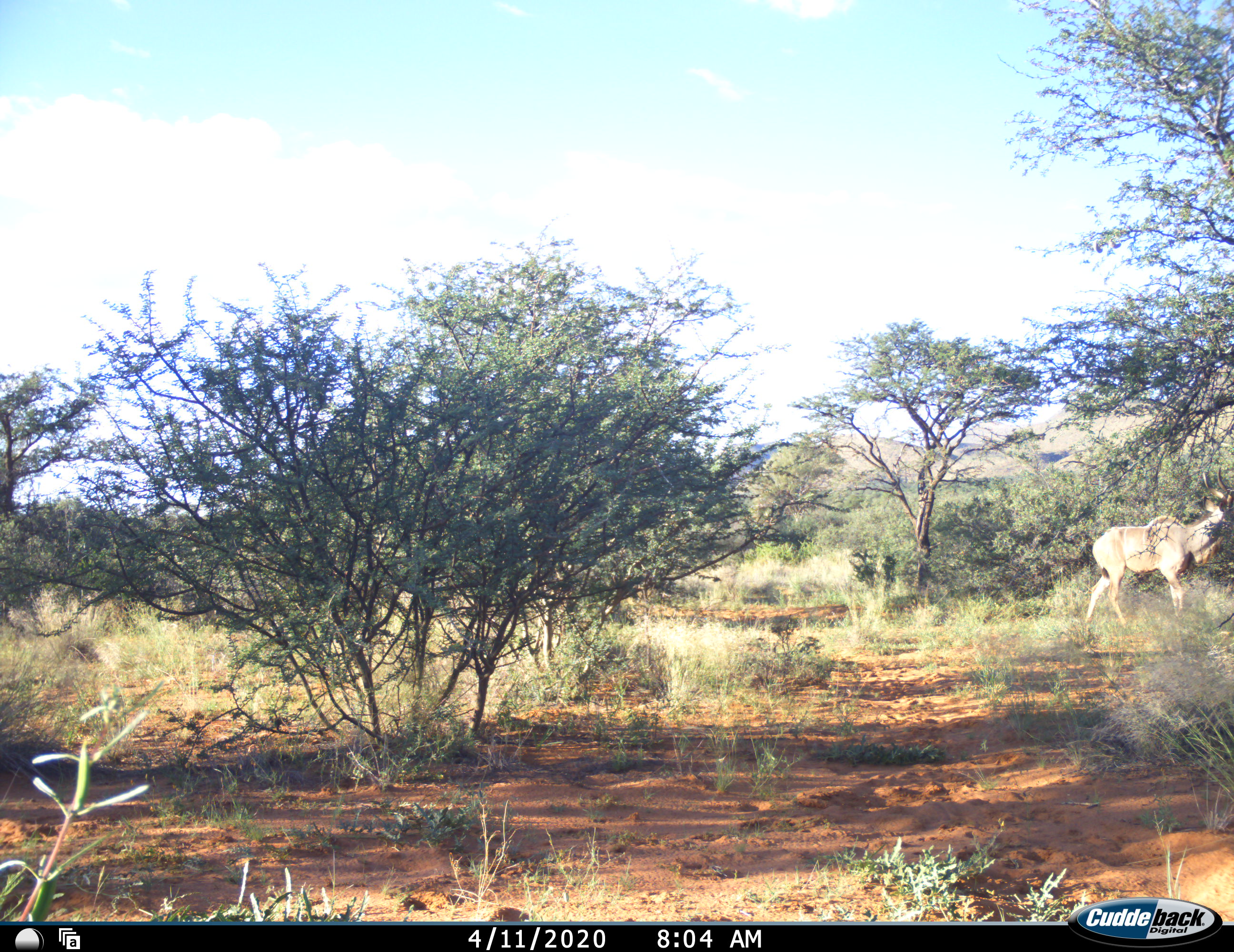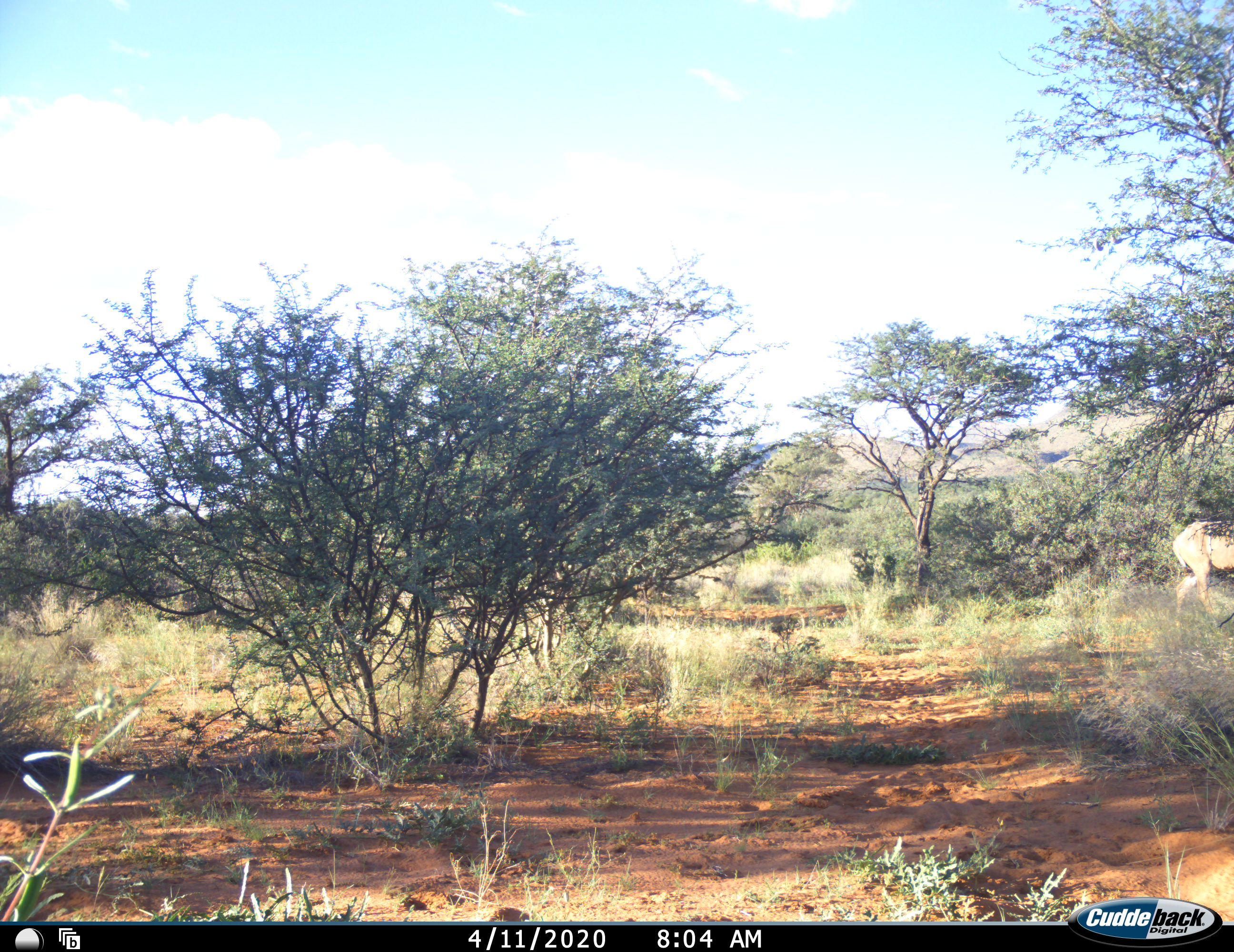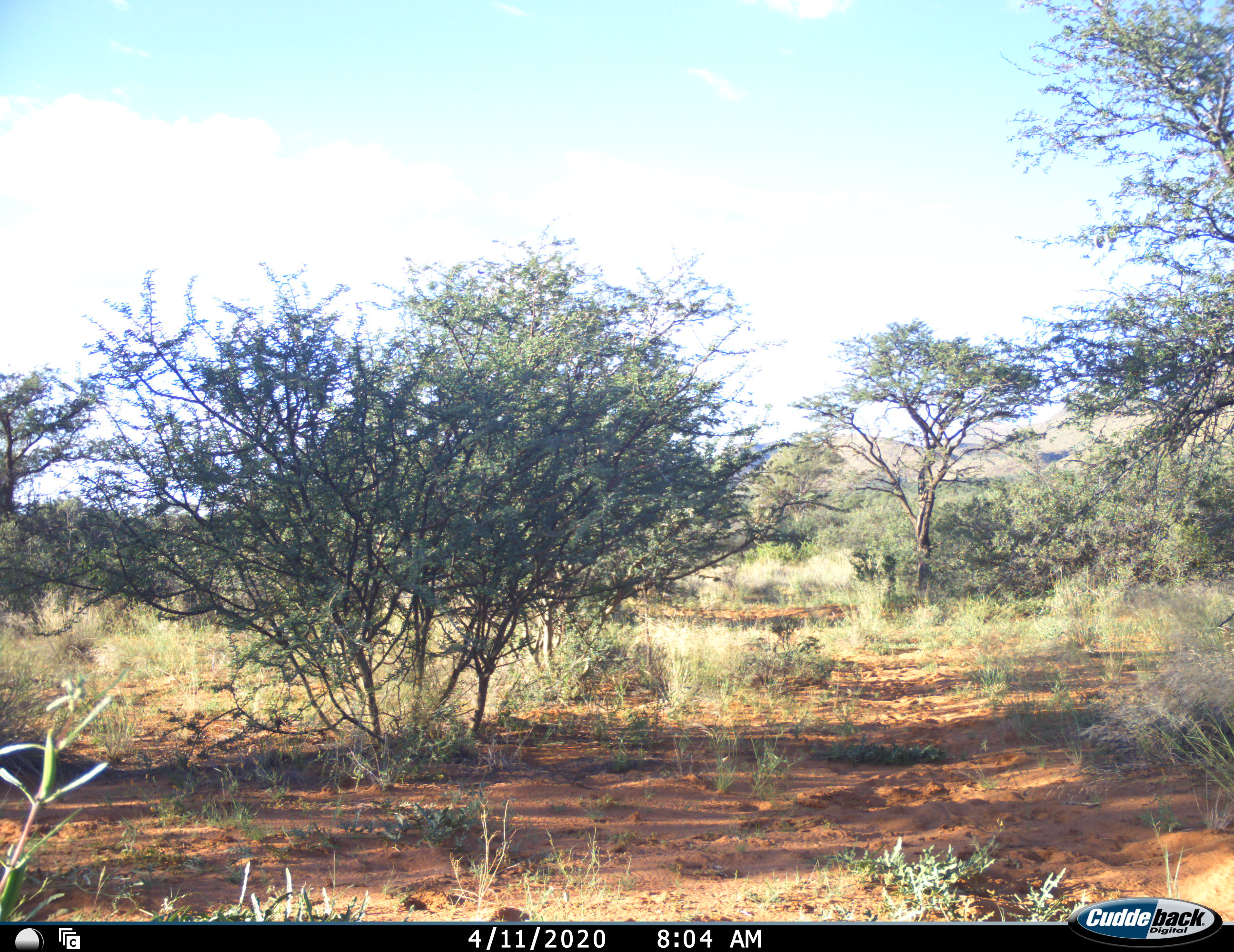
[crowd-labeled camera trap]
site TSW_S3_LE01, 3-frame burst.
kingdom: Animalia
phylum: Chordata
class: Mammalia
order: Artiodactyla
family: Bovidae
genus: Tragelaphus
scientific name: Tragelaphus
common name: kudu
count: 1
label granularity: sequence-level